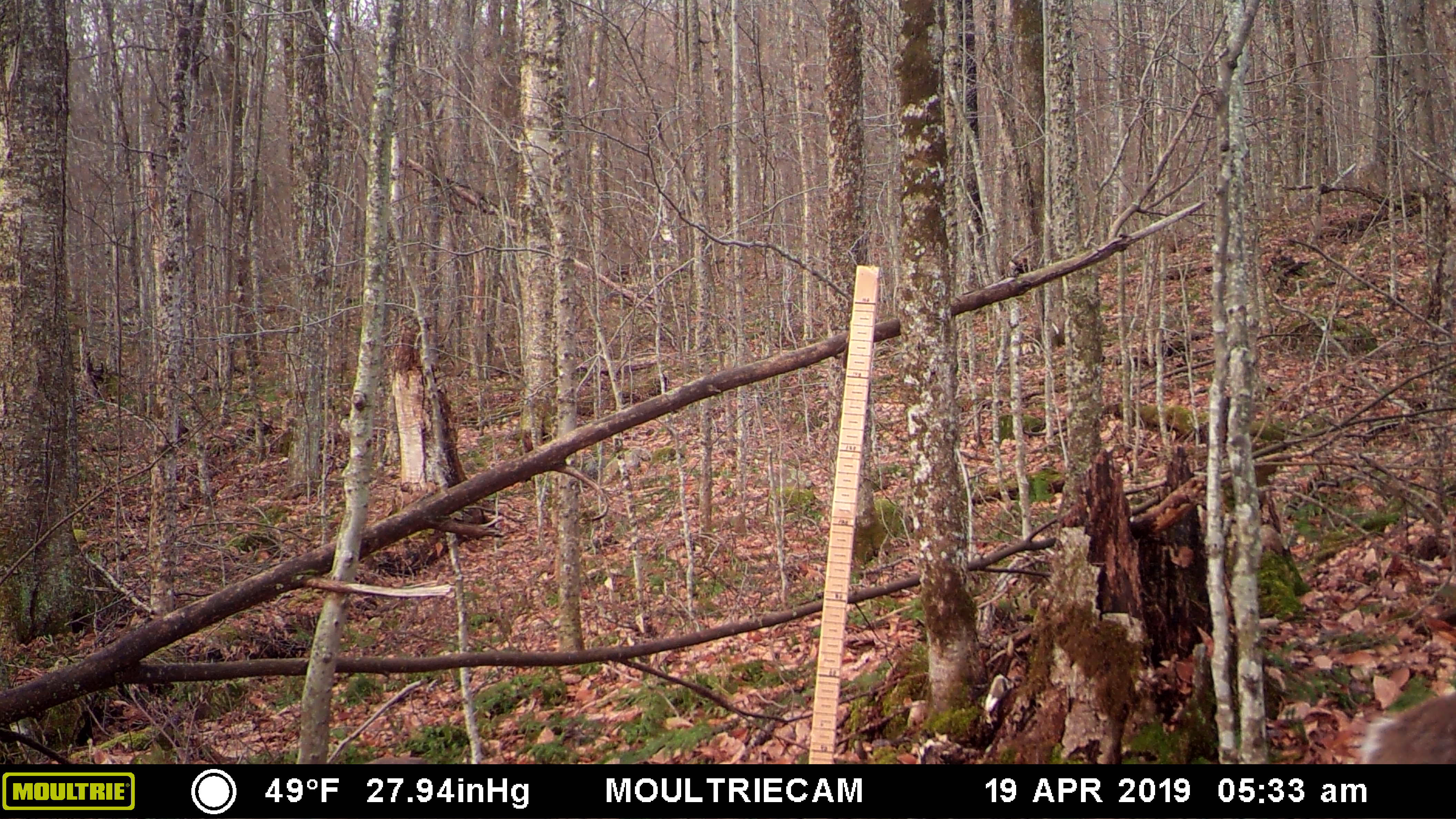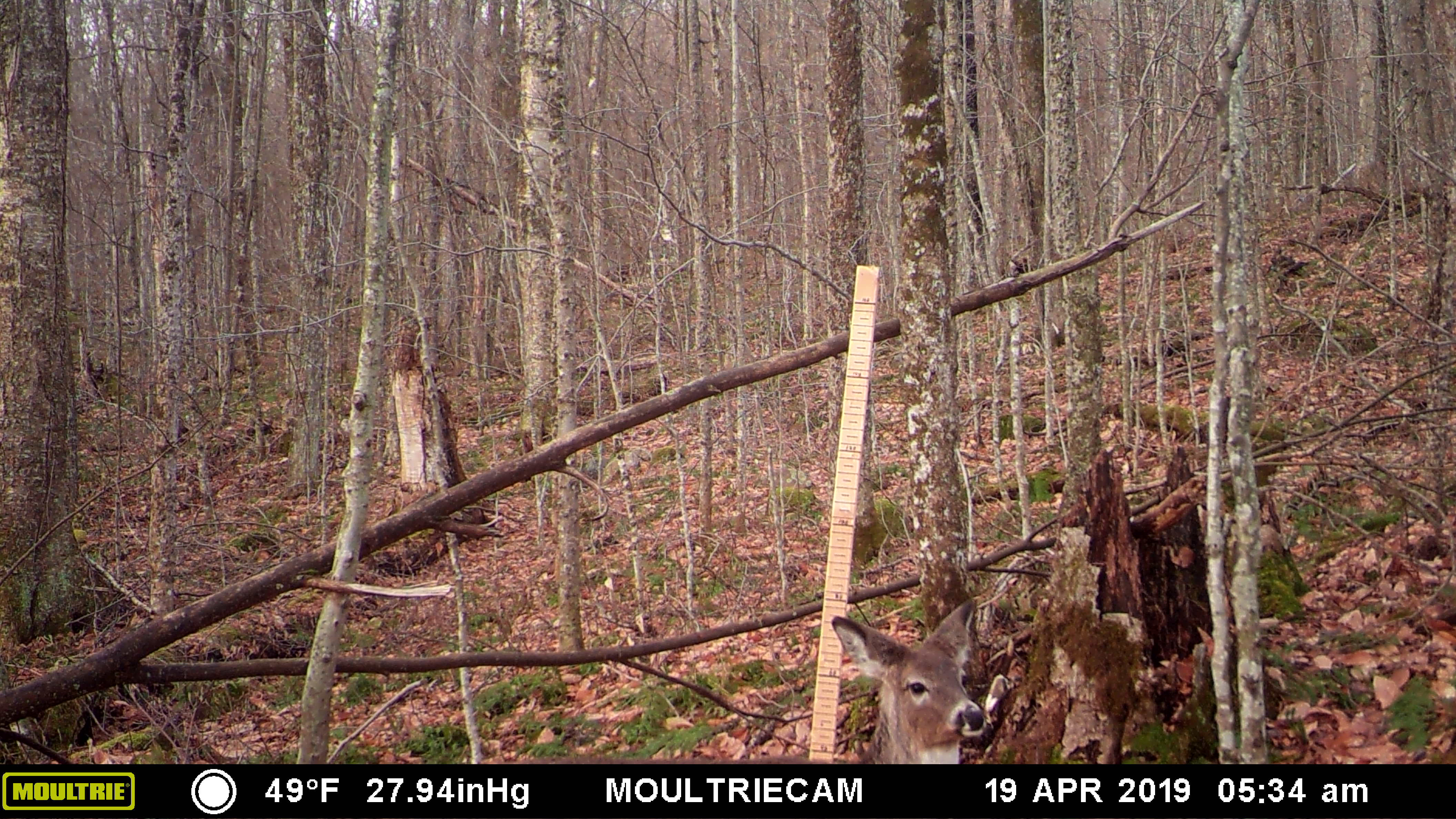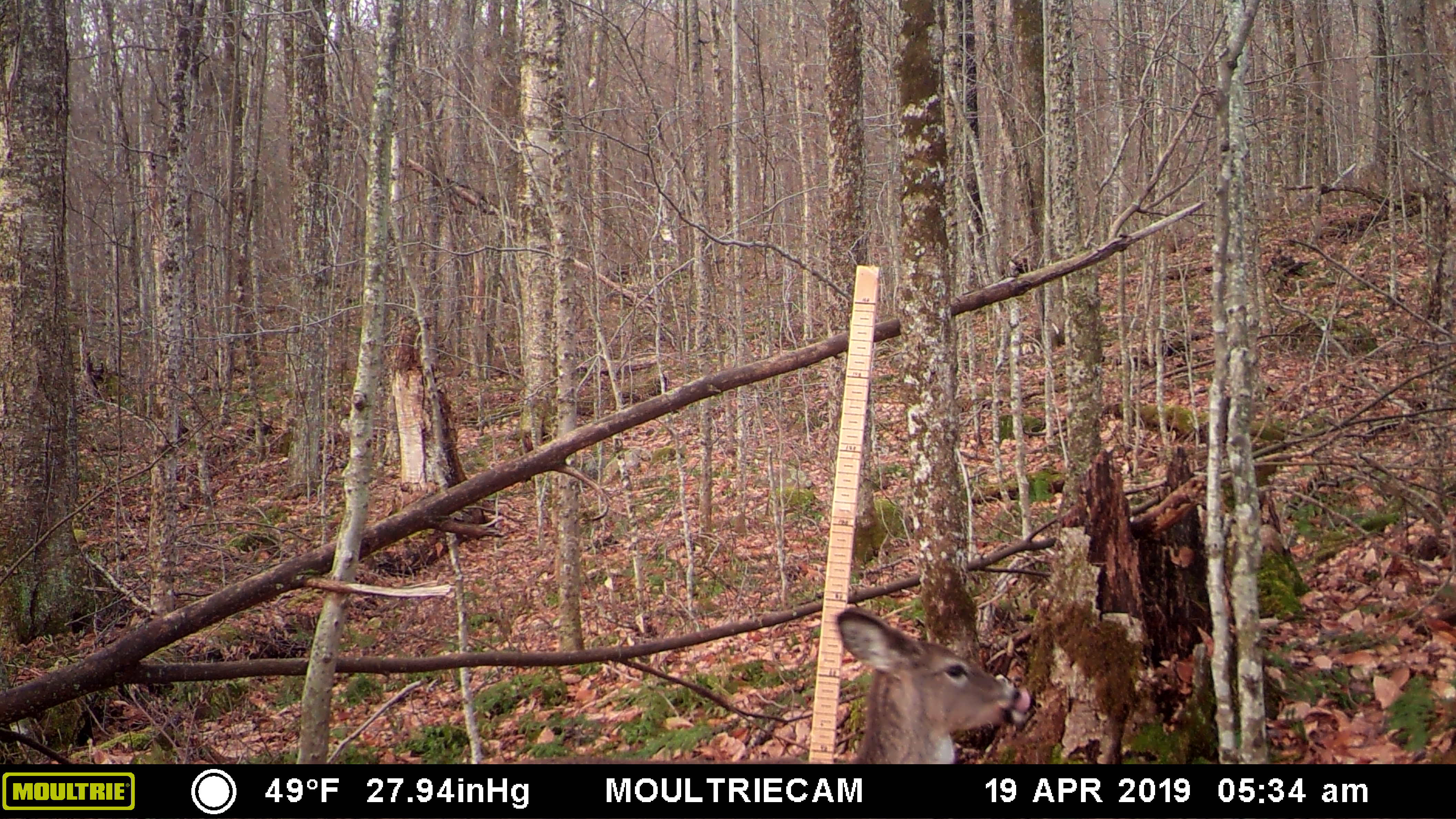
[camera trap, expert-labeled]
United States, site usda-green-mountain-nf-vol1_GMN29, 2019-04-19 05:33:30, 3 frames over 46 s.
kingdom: Animalia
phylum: Chordata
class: Mammalia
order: Artiodactyla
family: Cervidae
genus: Odocoileus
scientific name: Odocoileus virginianus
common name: white-tailed deer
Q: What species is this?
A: White-tailed deer (Odocoileus virginianus).